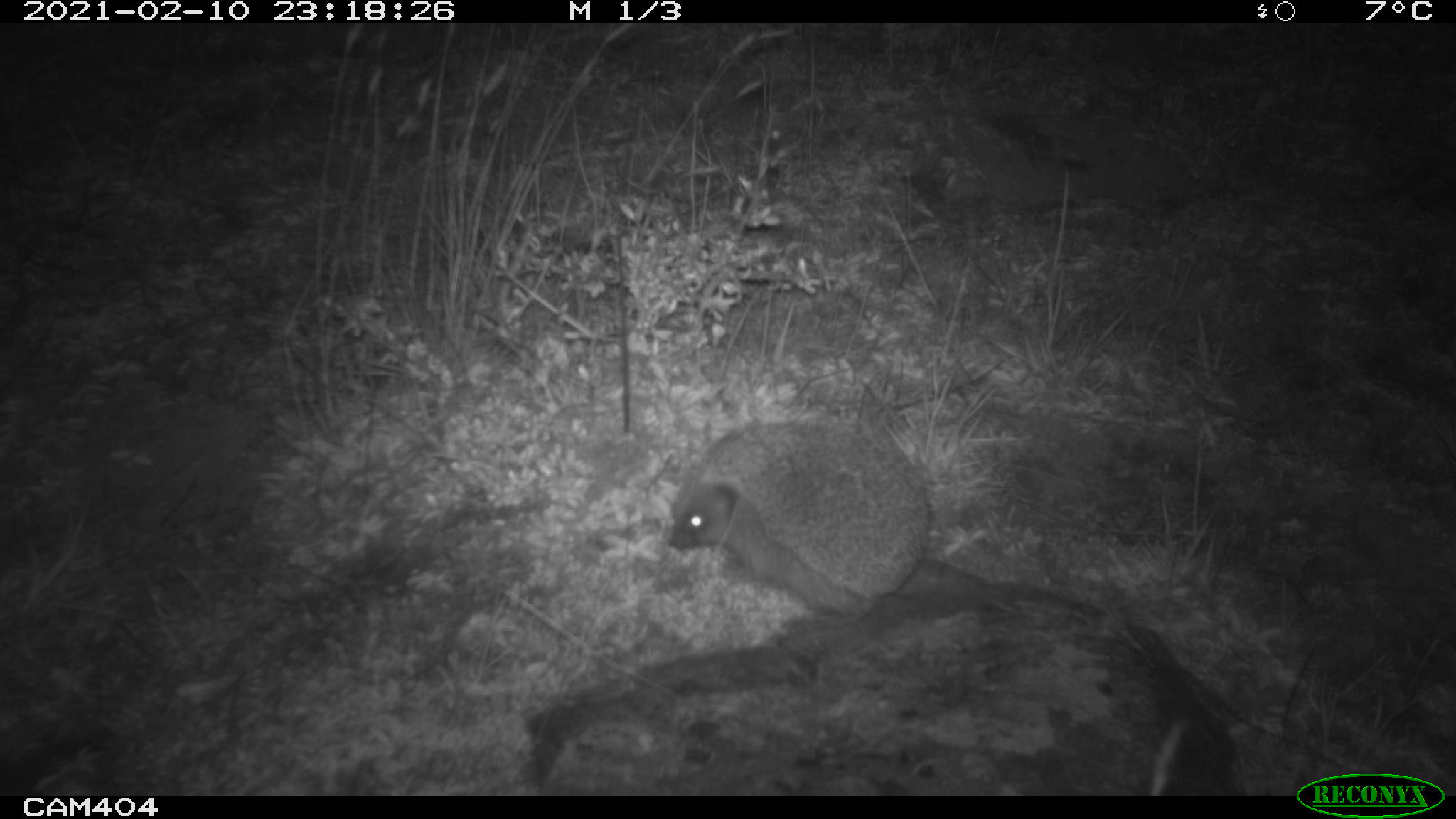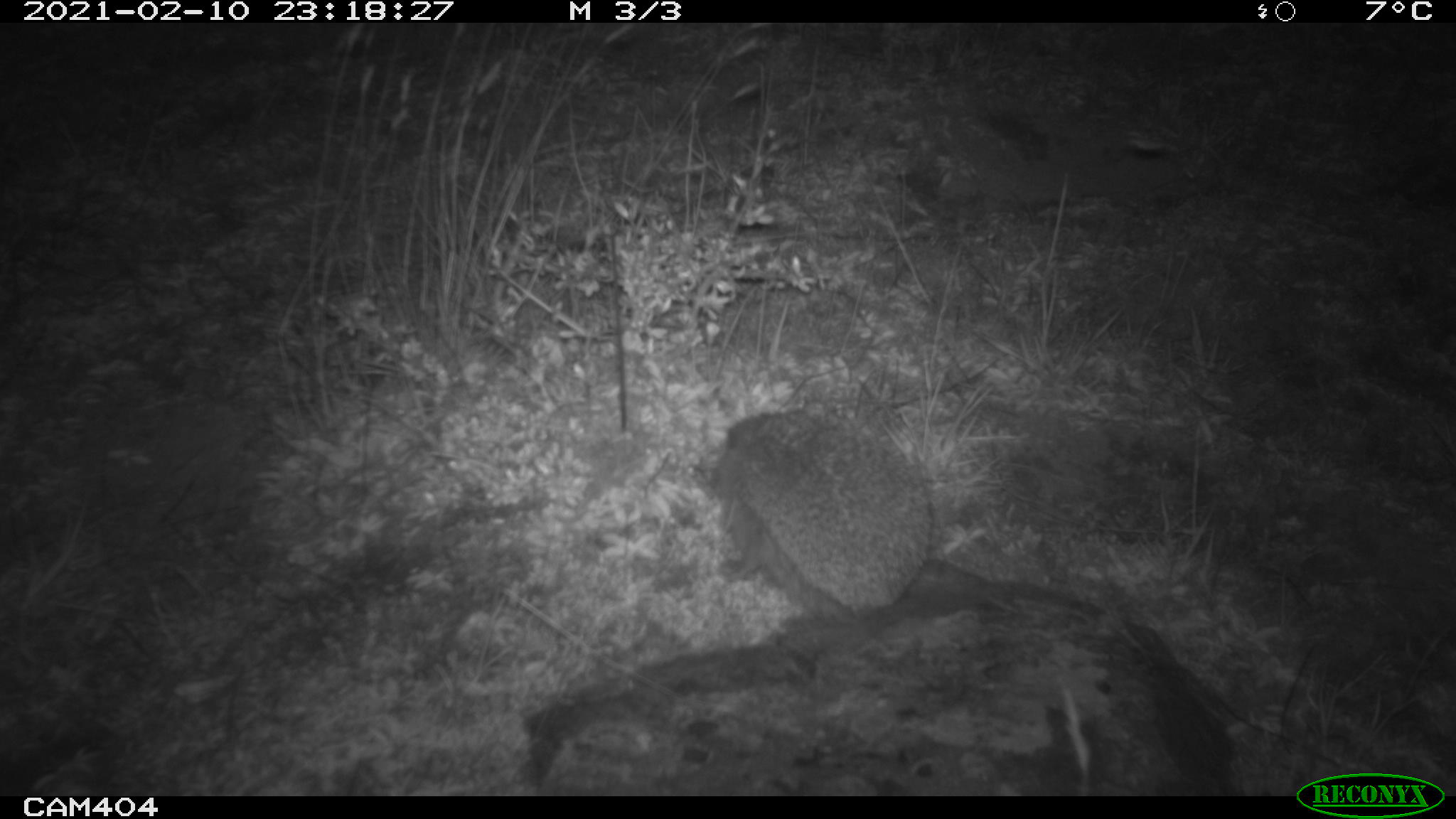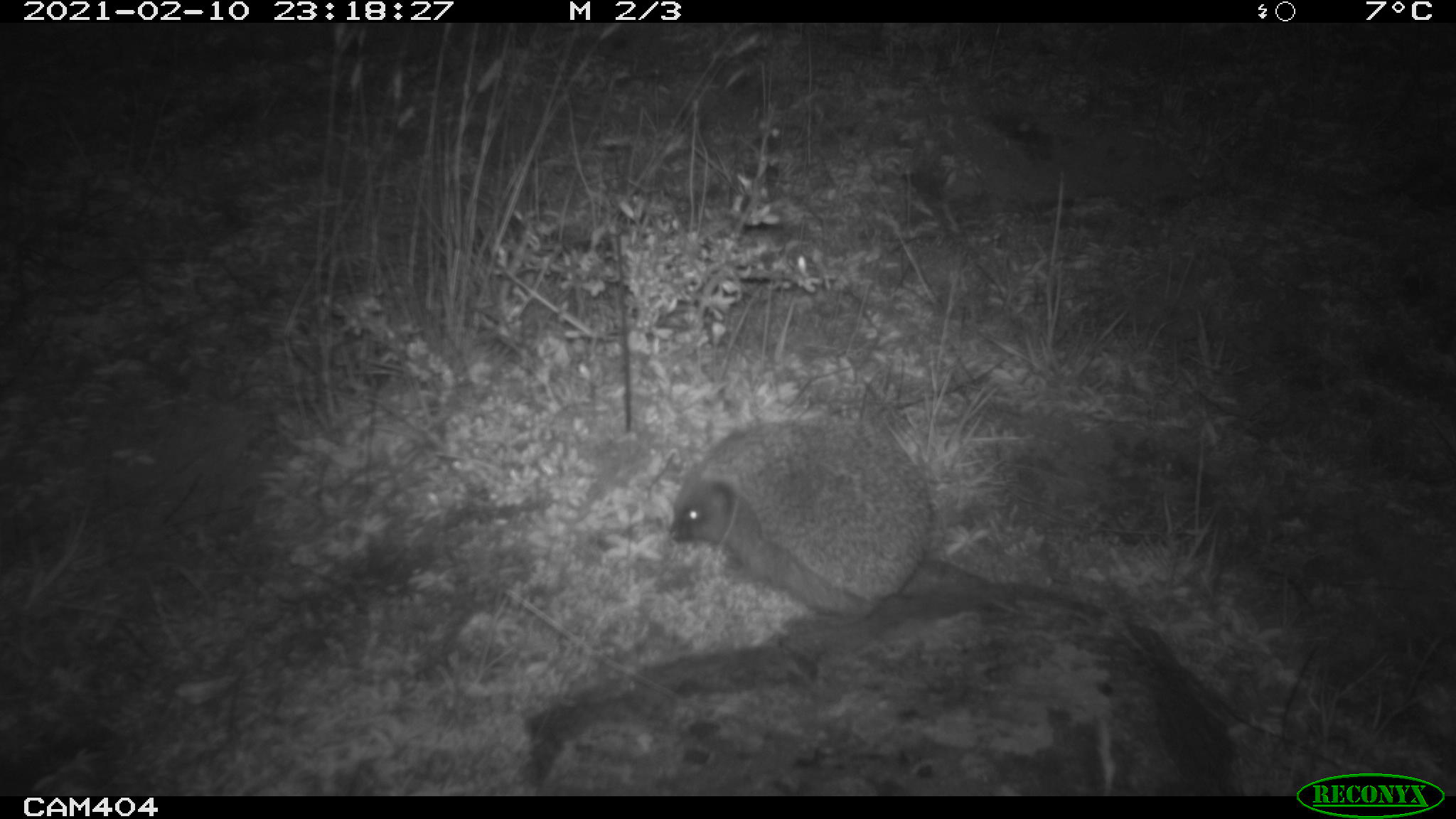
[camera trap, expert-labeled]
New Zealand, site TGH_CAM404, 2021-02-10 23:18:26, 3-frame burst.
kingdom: Animalia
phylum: Chordata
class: Mammalia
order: Eulipotyphla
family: Erinaceidae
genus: Erinaceus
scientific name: Erinaceus europaeus europaeus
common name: european hedgehog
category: hedgehog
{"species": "hedgehog (european hedgehog) (Erinaceus europaeus europaeus)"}